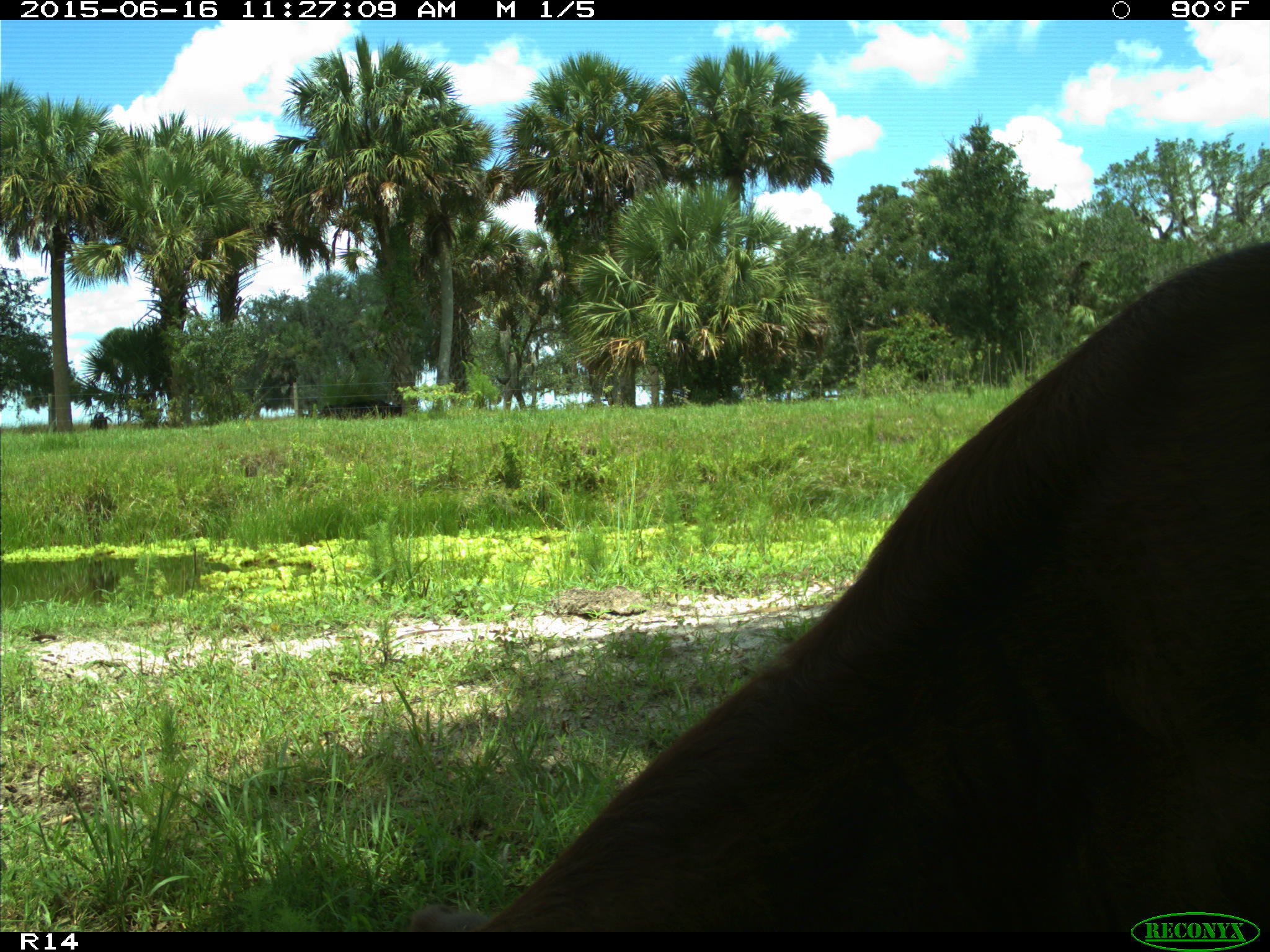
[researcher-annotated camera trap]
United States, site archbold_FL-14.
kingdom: Animalia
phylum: Chordata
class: Mammalia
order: Artiodactyla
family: Bovidae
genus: Bos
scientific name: Bos taurus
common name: domestic cow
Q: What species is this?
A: Bos taurus (domestic cow).